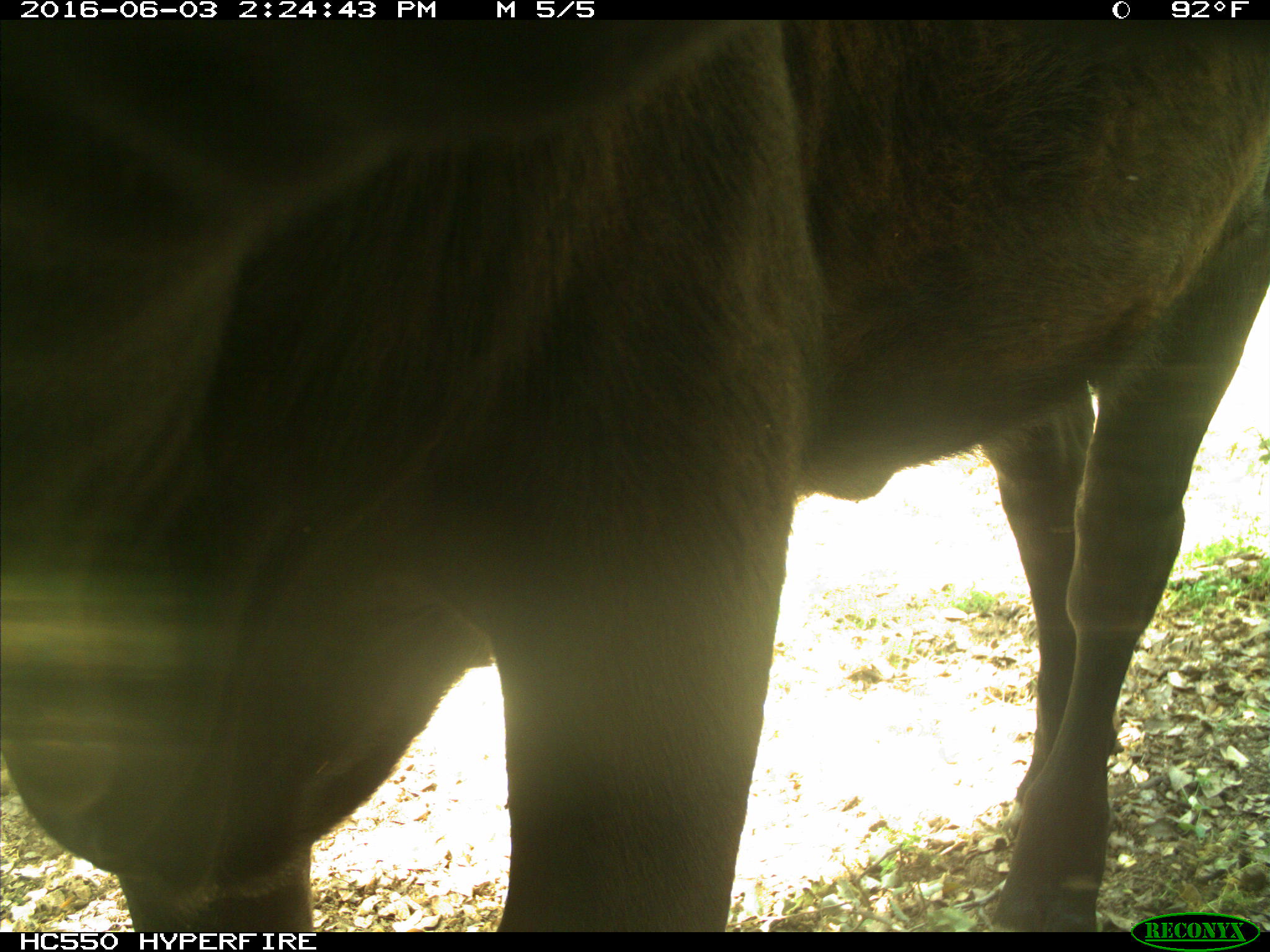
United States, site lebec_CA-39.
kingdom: Animalia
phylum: Chordata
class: Mammalia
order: Artiodactyla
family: Bovidae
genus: Bos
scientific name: Bos taurus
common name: domestic cow